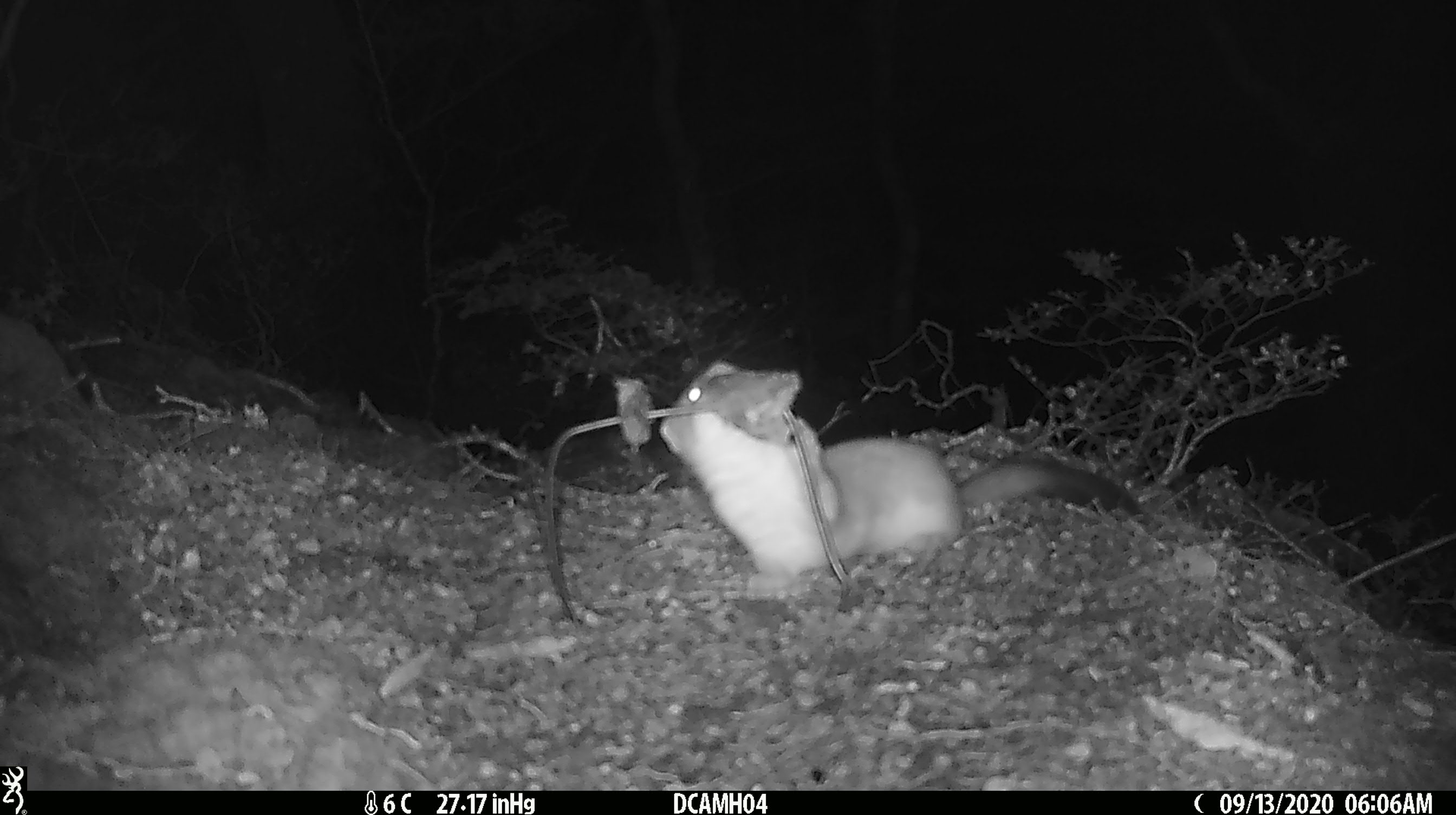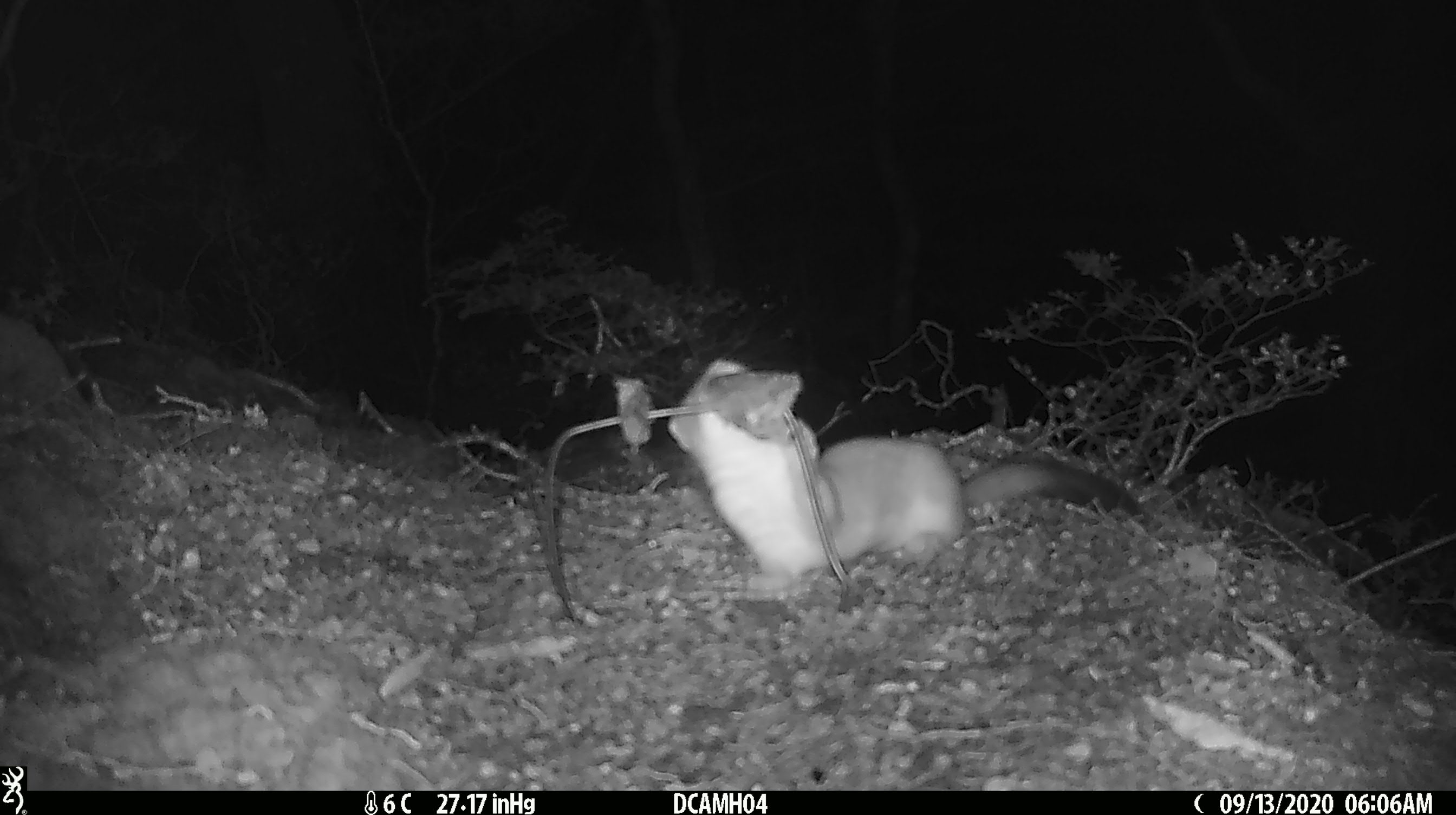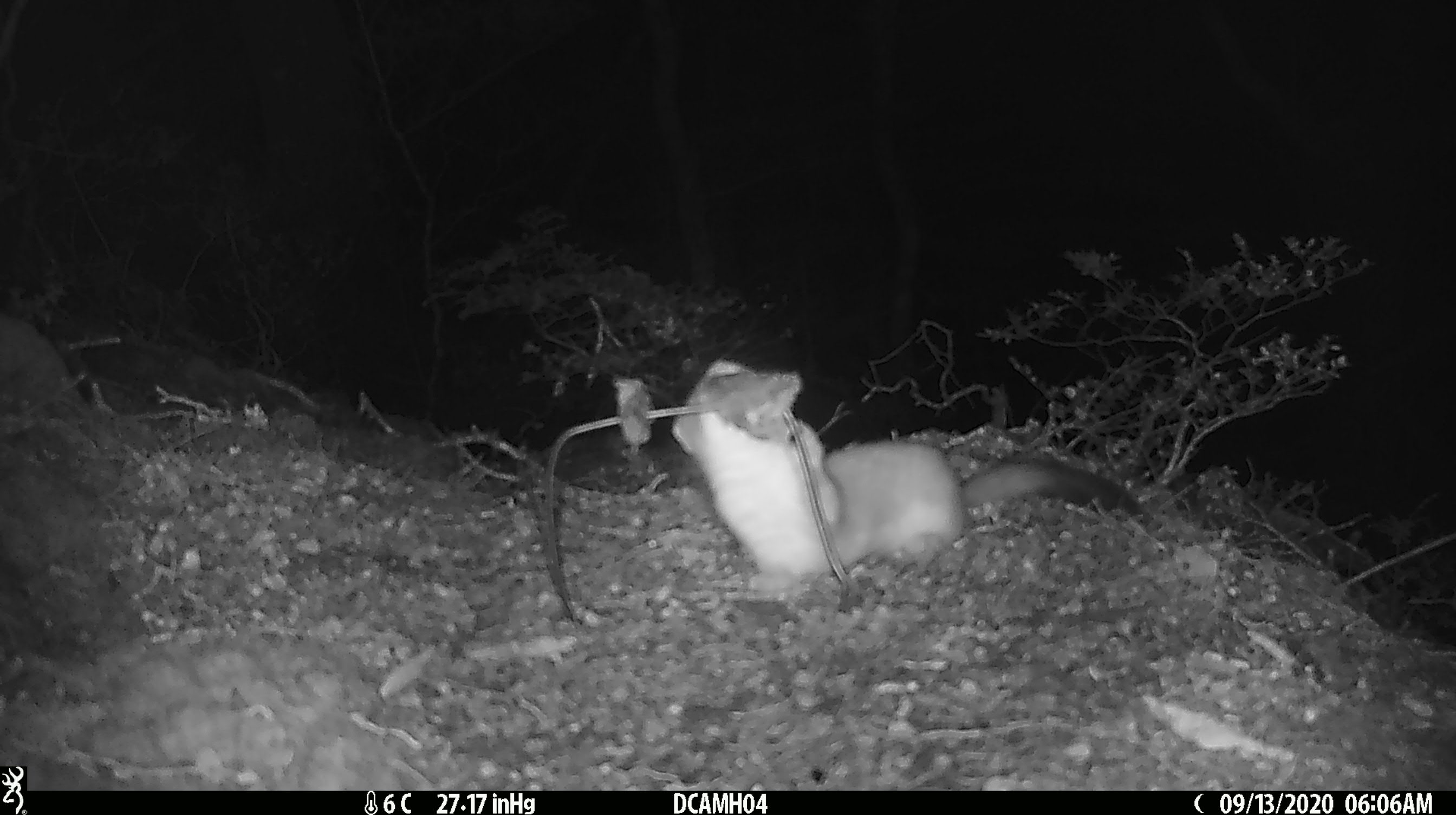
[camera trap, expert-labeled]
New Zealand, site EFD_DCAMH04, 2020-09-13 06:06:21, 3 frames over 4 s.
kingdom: Animalia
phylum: Chordata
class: Mammalia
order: Carnivora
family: Mustelidae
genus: Mustela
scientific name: Mustela erminea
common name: stoat